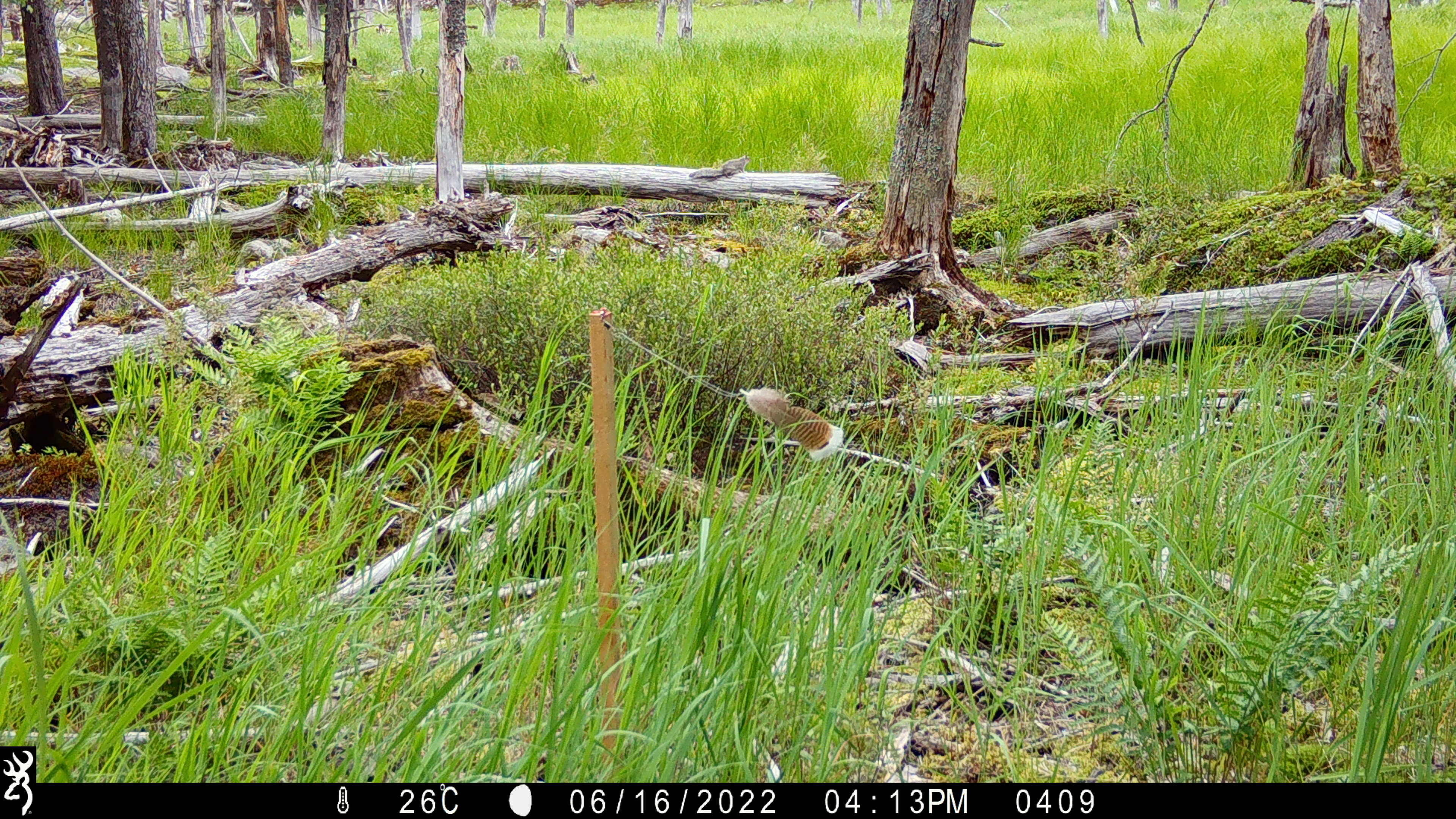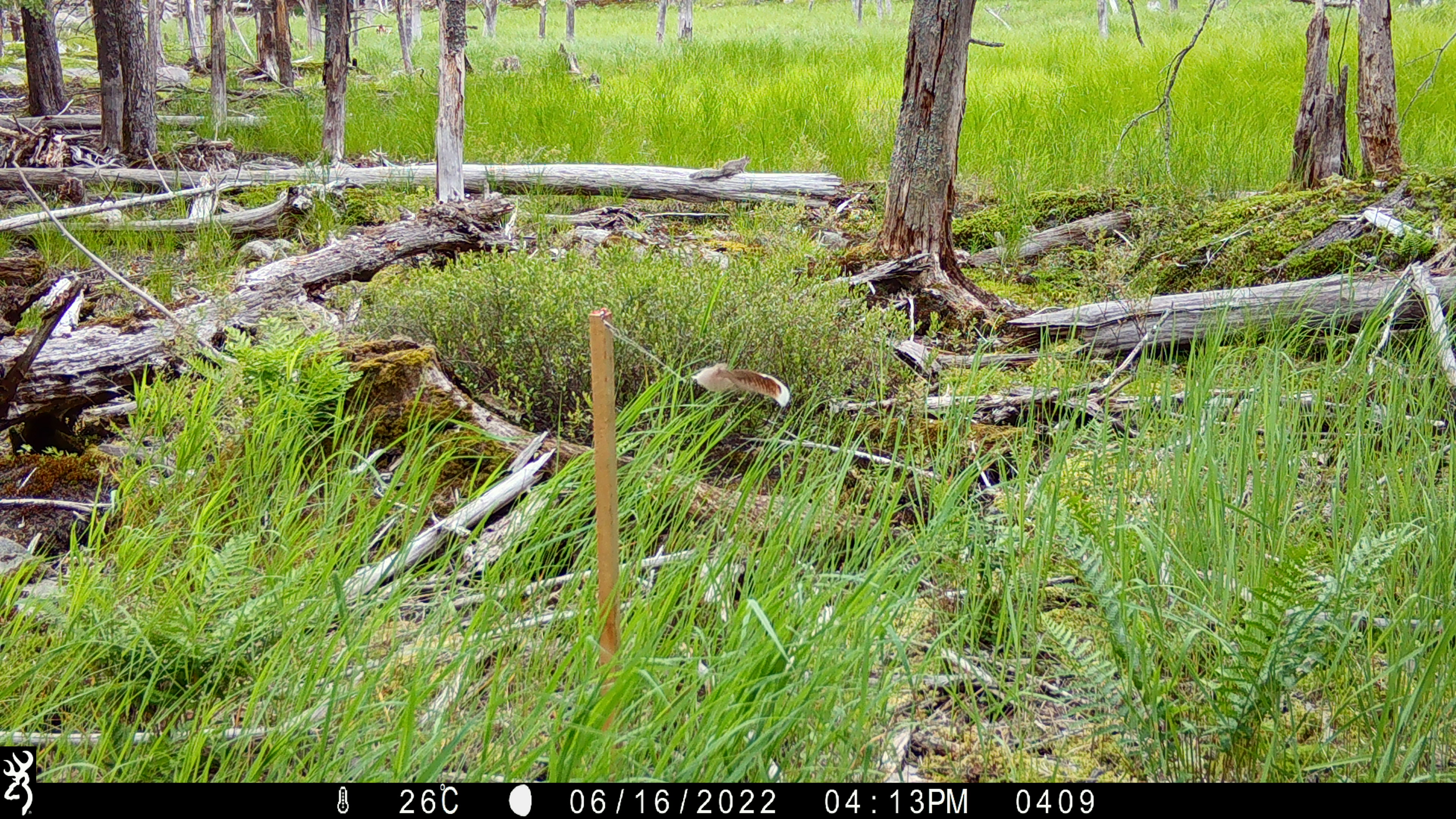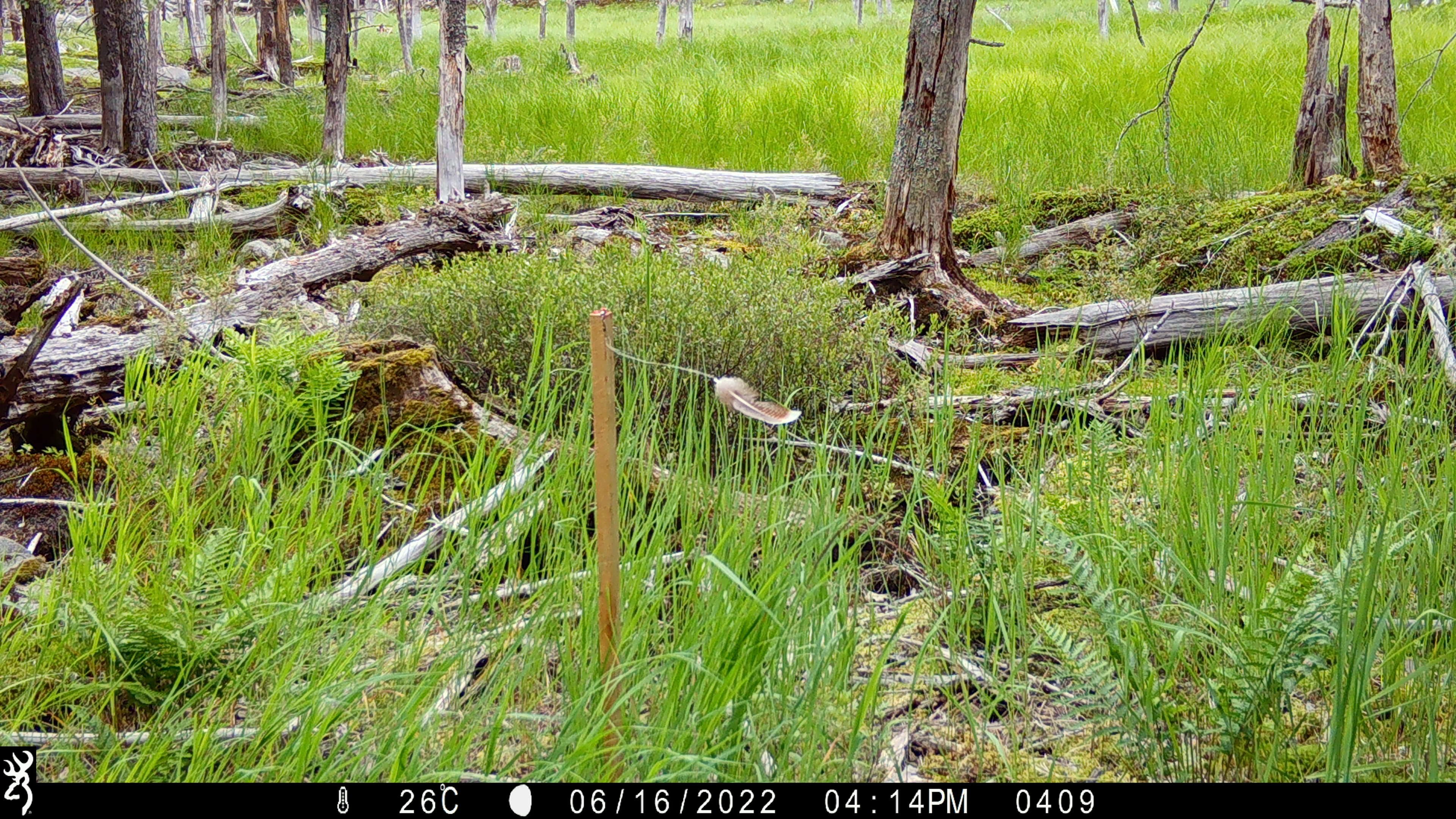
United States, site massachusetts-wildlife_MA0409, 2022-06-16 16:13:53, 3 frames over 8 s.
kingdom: Animalia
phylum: Chordata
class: Mammalia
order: Rodentia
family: Sciuridae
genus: Sciurus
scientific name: Sciurus carolinensis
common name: gray squirrel